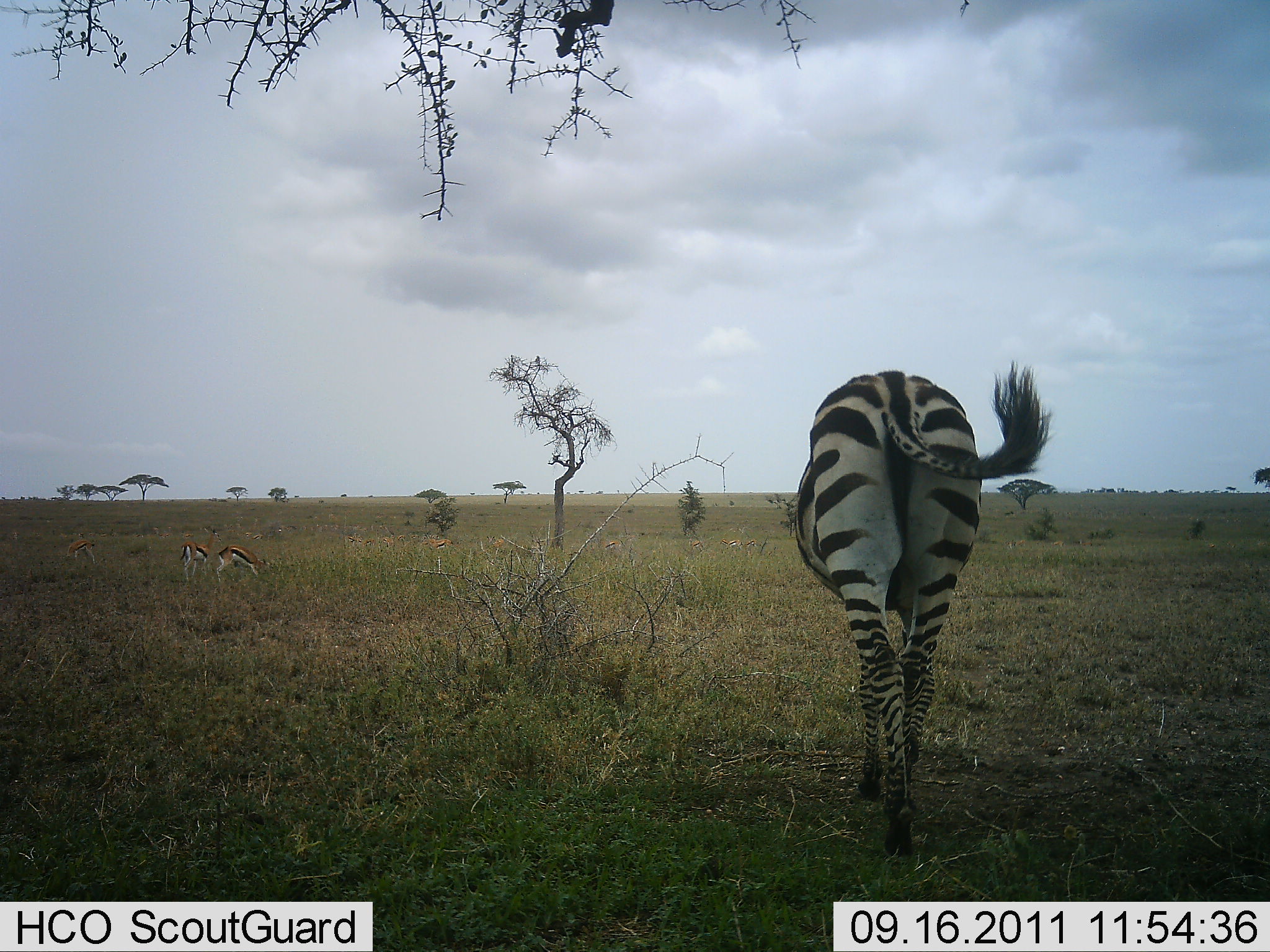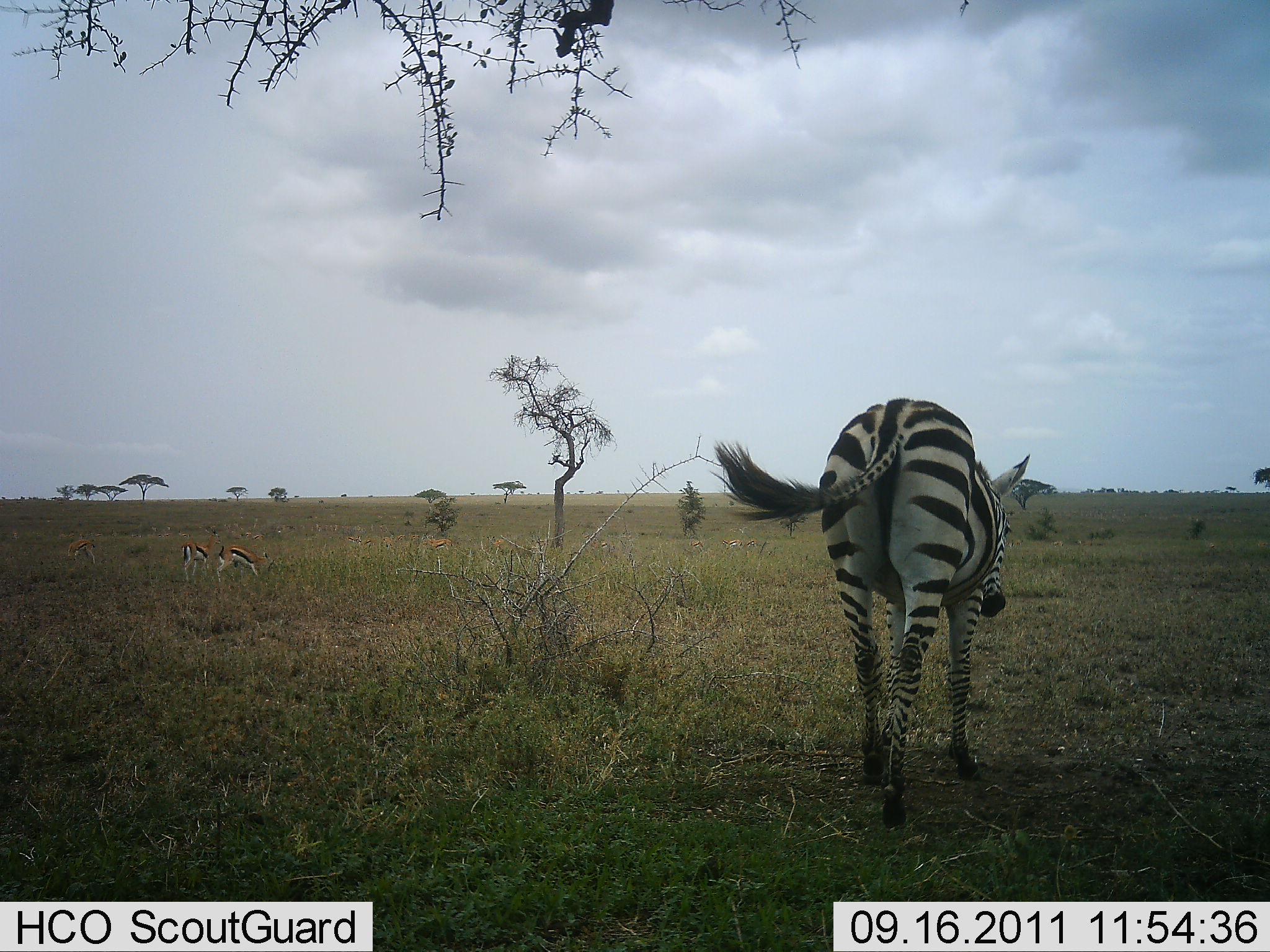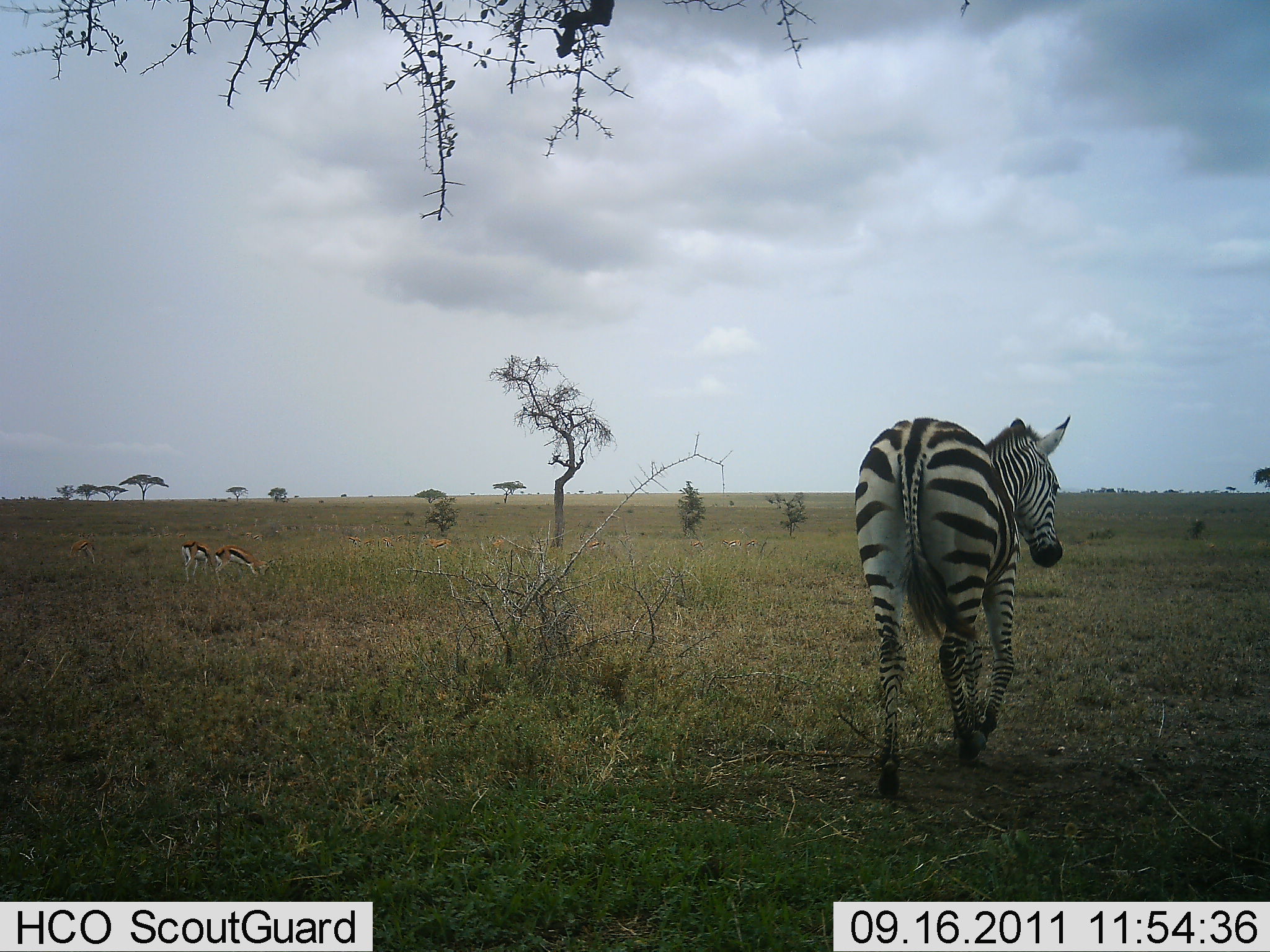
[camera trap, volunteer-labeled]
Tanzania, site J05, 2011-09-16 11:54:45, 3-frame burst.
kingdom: Animalia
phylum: Chordata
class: Mammalia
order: Artiodactyla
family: Bovidae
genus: Eudorcas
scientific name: Eudorcas thomsonii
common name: thomson's gazelle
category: gazellethomsons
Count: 2.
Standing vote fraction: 15%.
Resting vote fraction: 0%.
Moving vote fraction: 0%.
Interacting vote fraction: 0%.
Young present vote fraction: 0%.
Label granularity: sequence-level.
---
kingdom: Animalia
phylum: Chordata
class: Mammalia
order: Perissodactyla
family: Equidae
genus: Equus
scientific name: Equus quagga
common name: plains zebra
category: zebra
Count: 1.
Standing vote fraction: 0%.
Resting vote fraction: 0%.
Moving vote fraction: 100%.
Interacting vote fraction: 0%.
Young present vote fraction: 6%.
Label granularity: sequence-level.